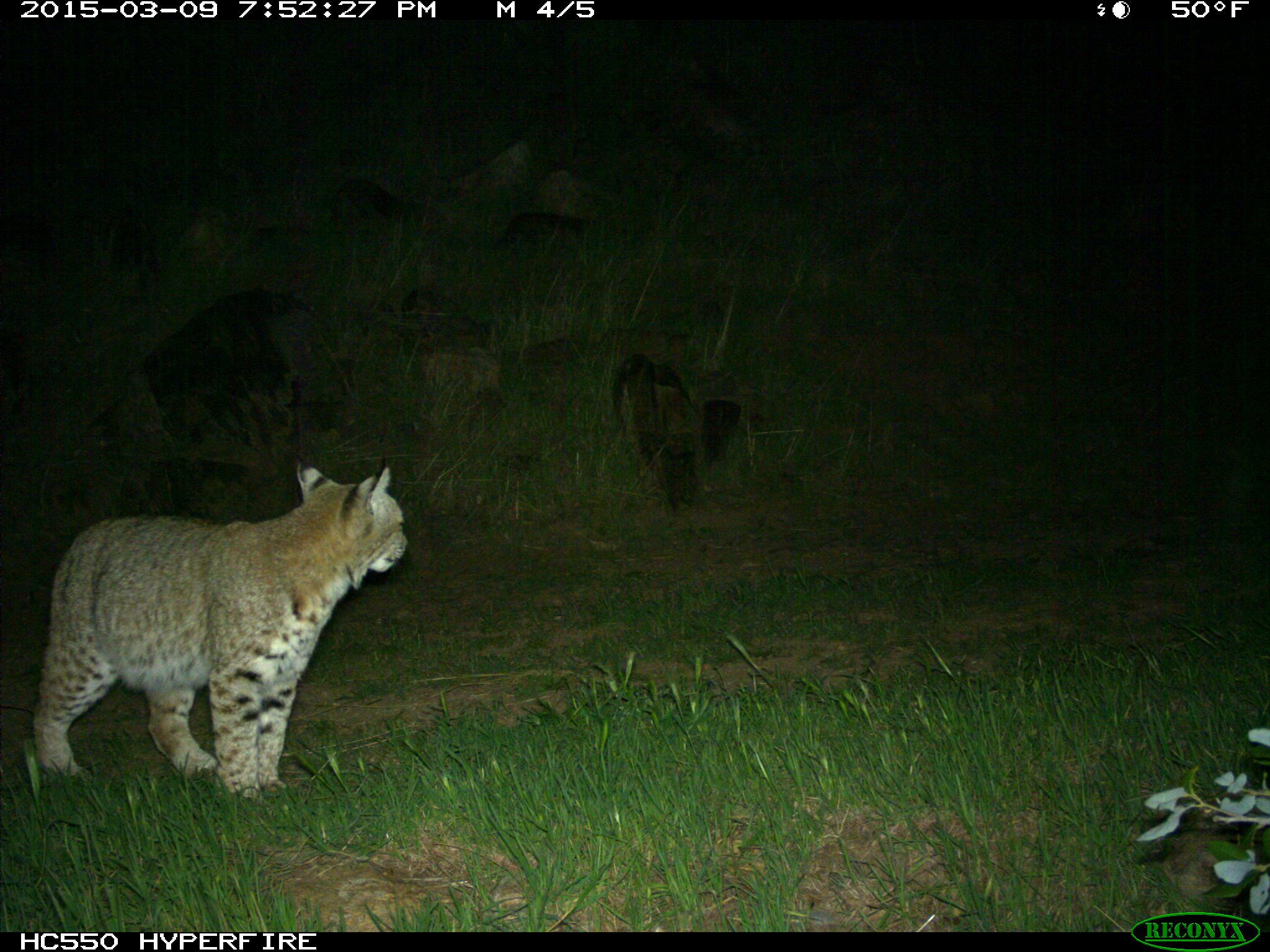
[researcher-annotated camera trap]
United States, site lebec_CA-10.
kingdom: Animalia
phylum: Chordata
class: Mammalia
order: Carnivora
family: Felidae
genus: Lynx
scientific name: Lynx rufus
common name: bobcat